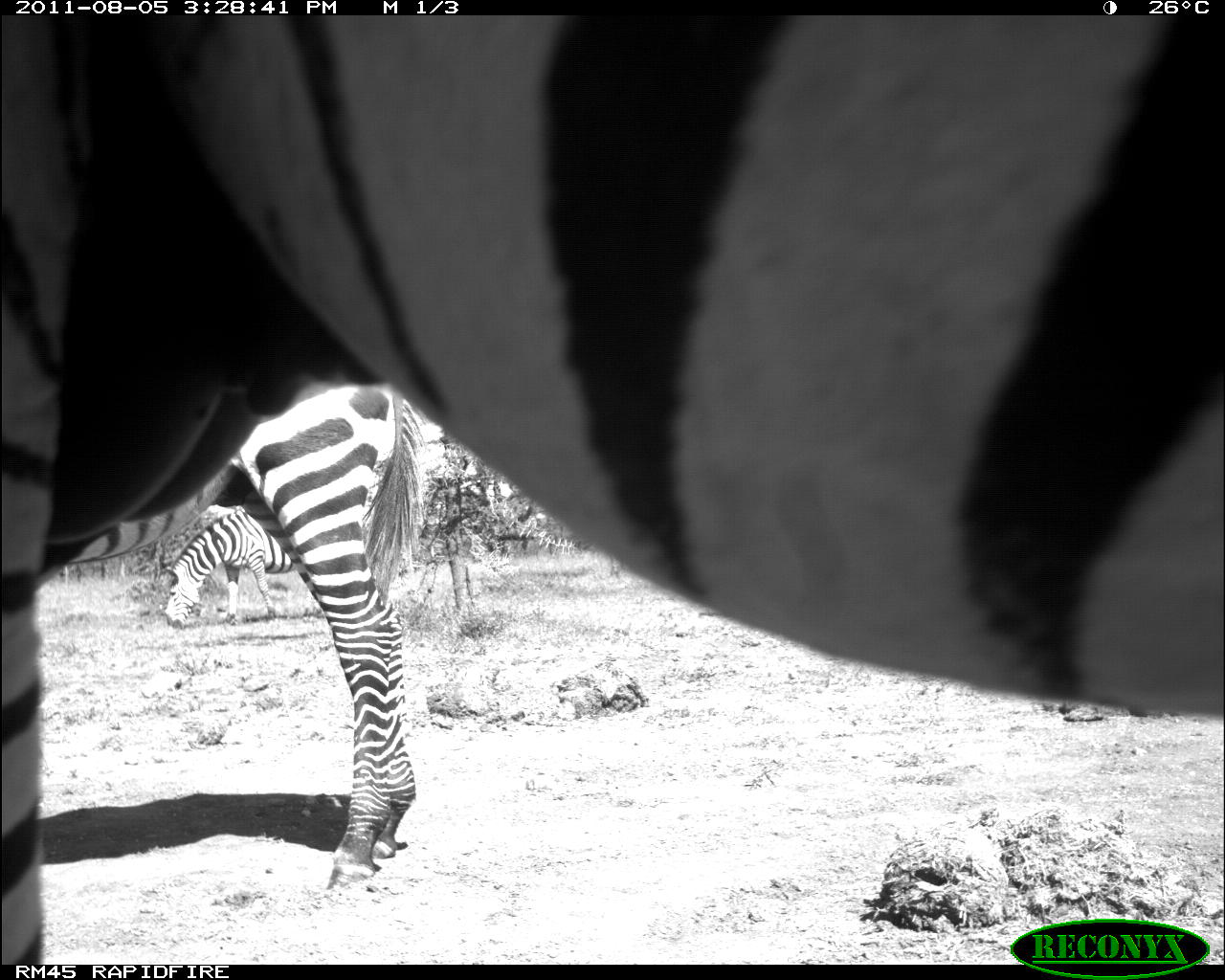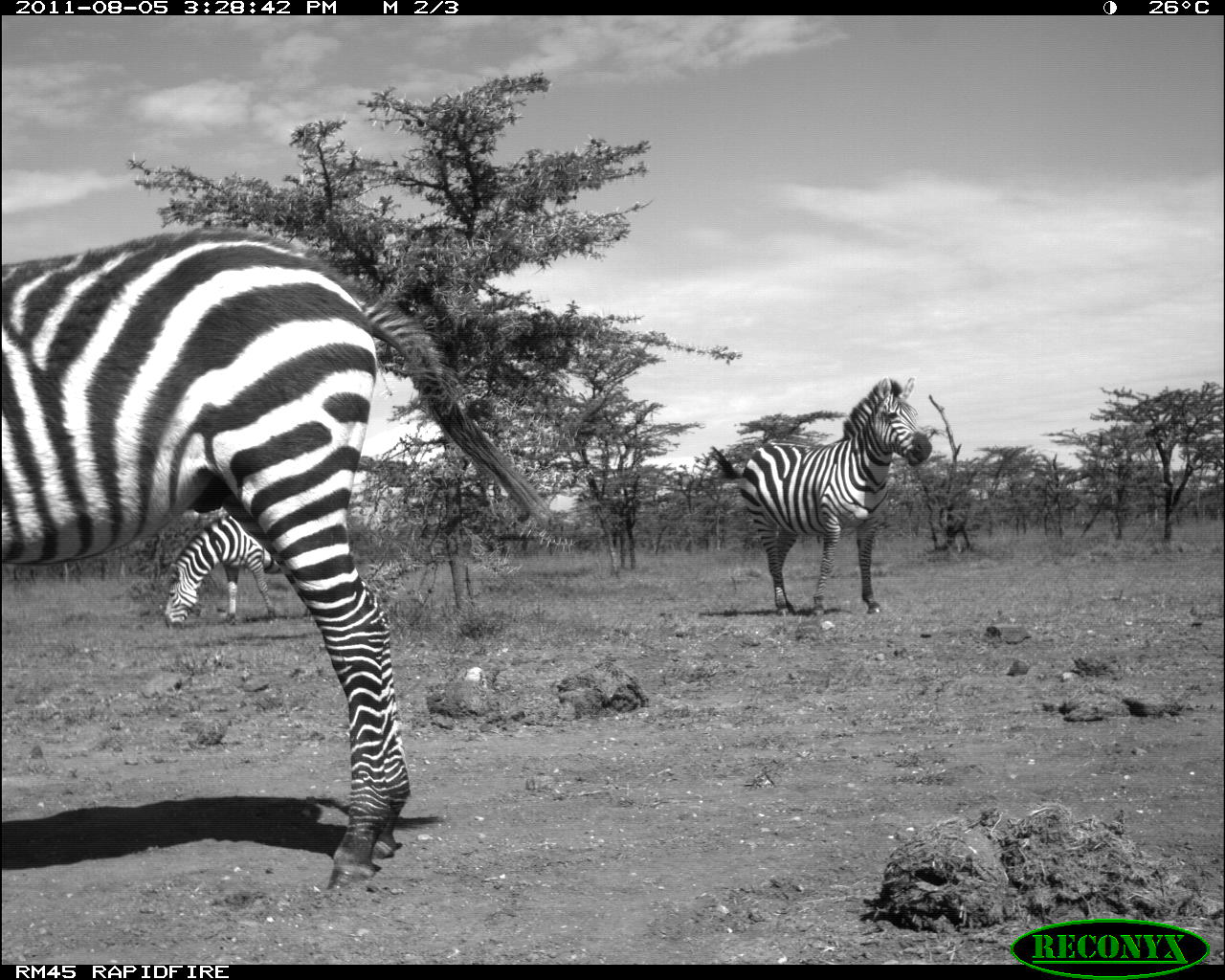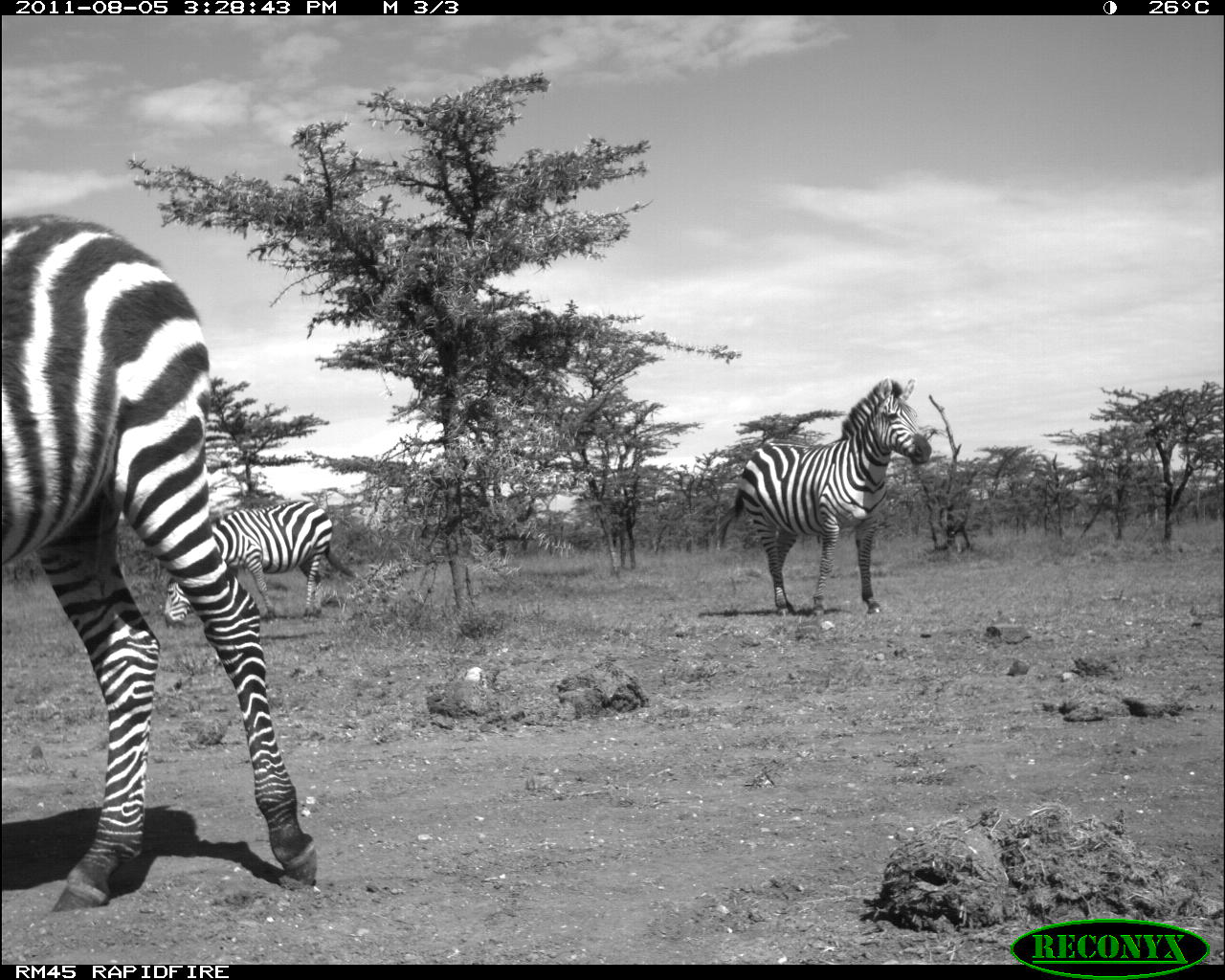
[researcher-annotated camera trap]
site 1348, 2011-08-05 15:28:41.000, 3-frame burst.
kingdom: Animalia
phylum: Chordata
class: Mammalia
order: Perissodactyla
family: Equidae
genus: Equus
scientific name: Equus quagga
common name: plains zebra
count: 3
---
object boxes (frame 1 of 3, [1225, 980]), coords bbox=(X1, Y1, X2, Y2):
equus quagga: bbox=(3, 19, 1225, 962); bbox=(48, 364, 436, 906); bbox=(160, 502, 298, 624)